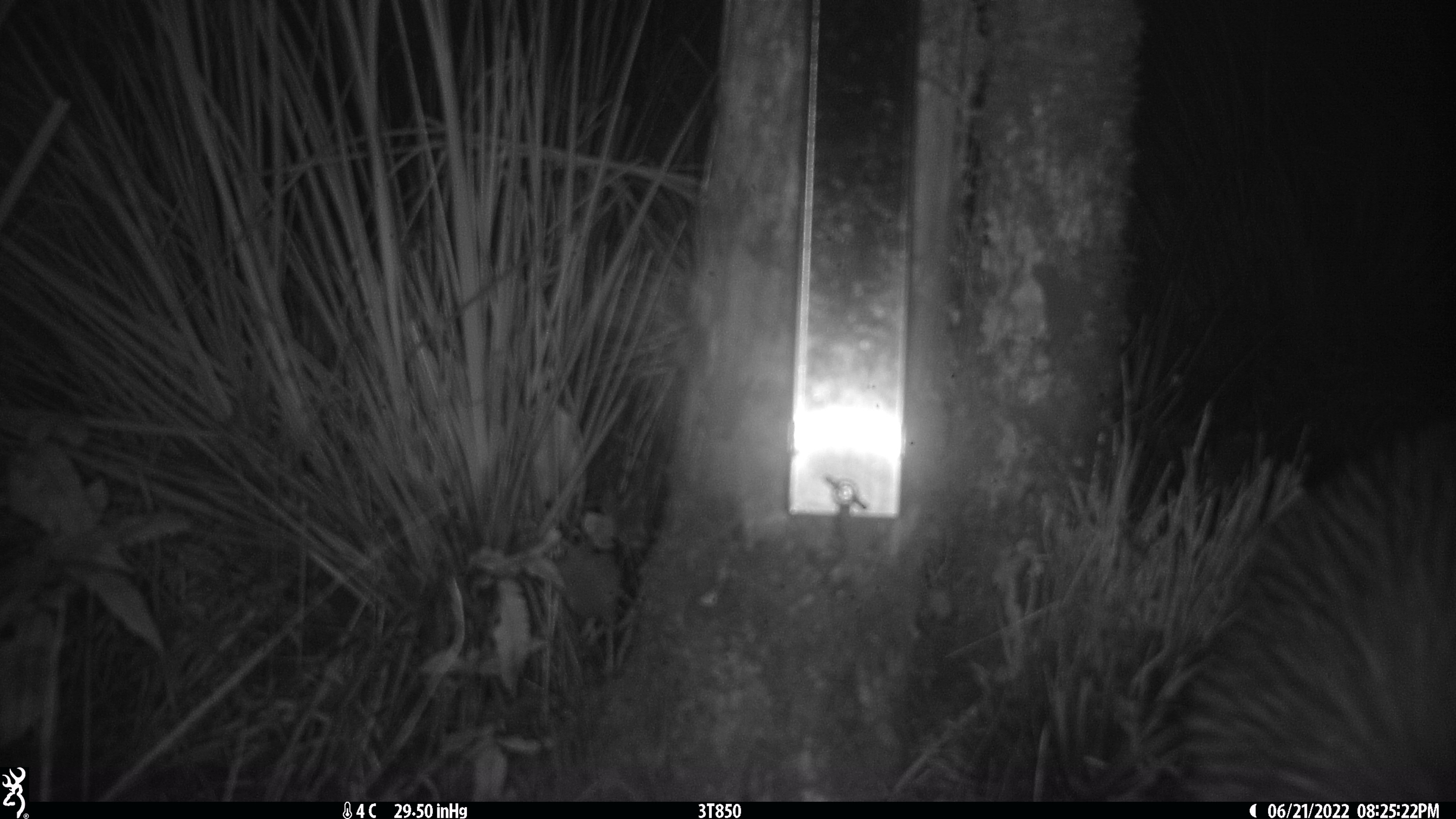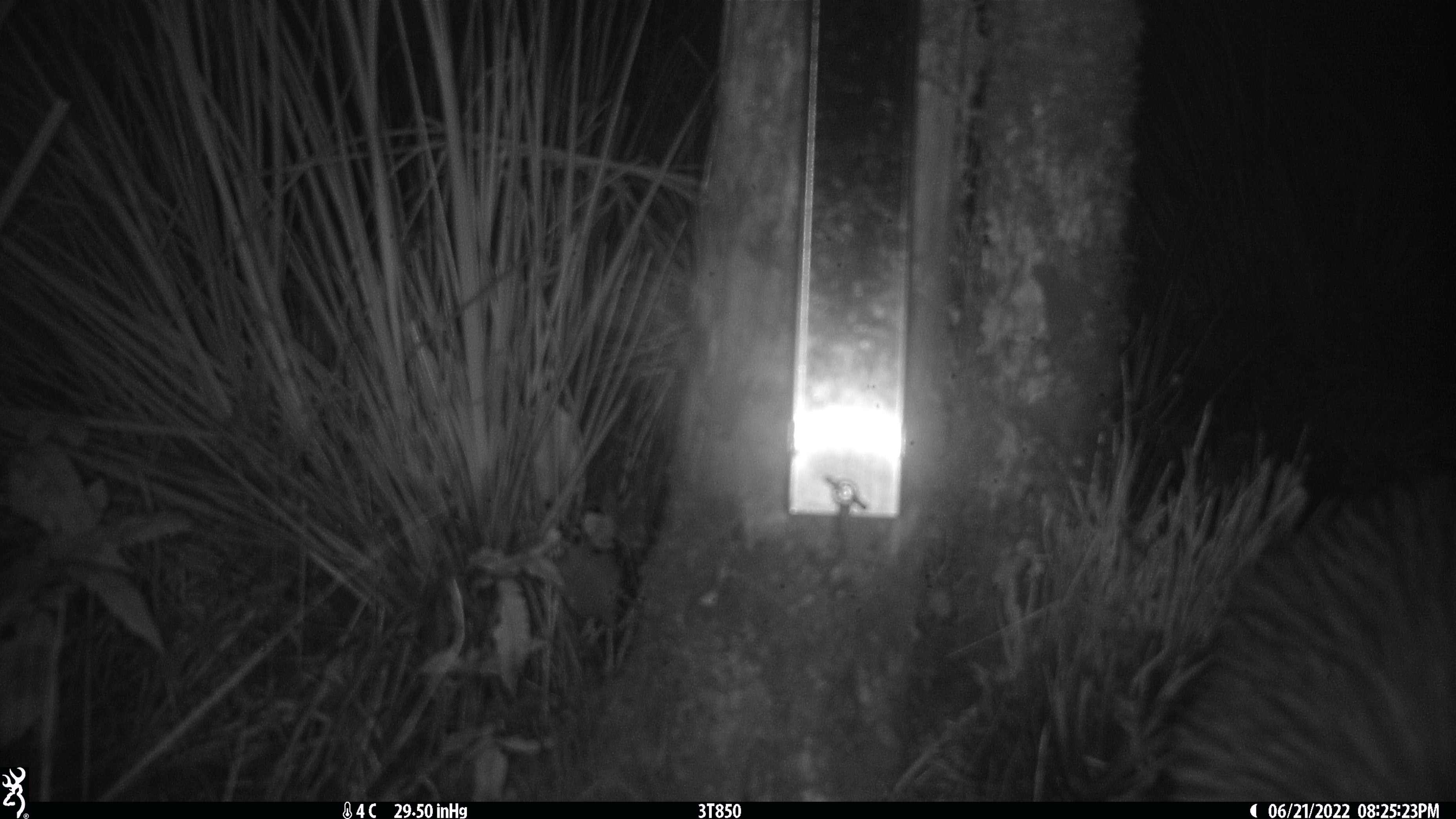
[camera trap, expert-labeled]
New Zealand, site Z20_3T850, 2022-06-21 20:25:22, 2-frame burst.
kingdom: Animalia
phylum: Chordata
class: Aves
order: Apterygiformes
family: Apterygidae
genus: Apteryx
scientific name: Apteryx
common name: kiwi